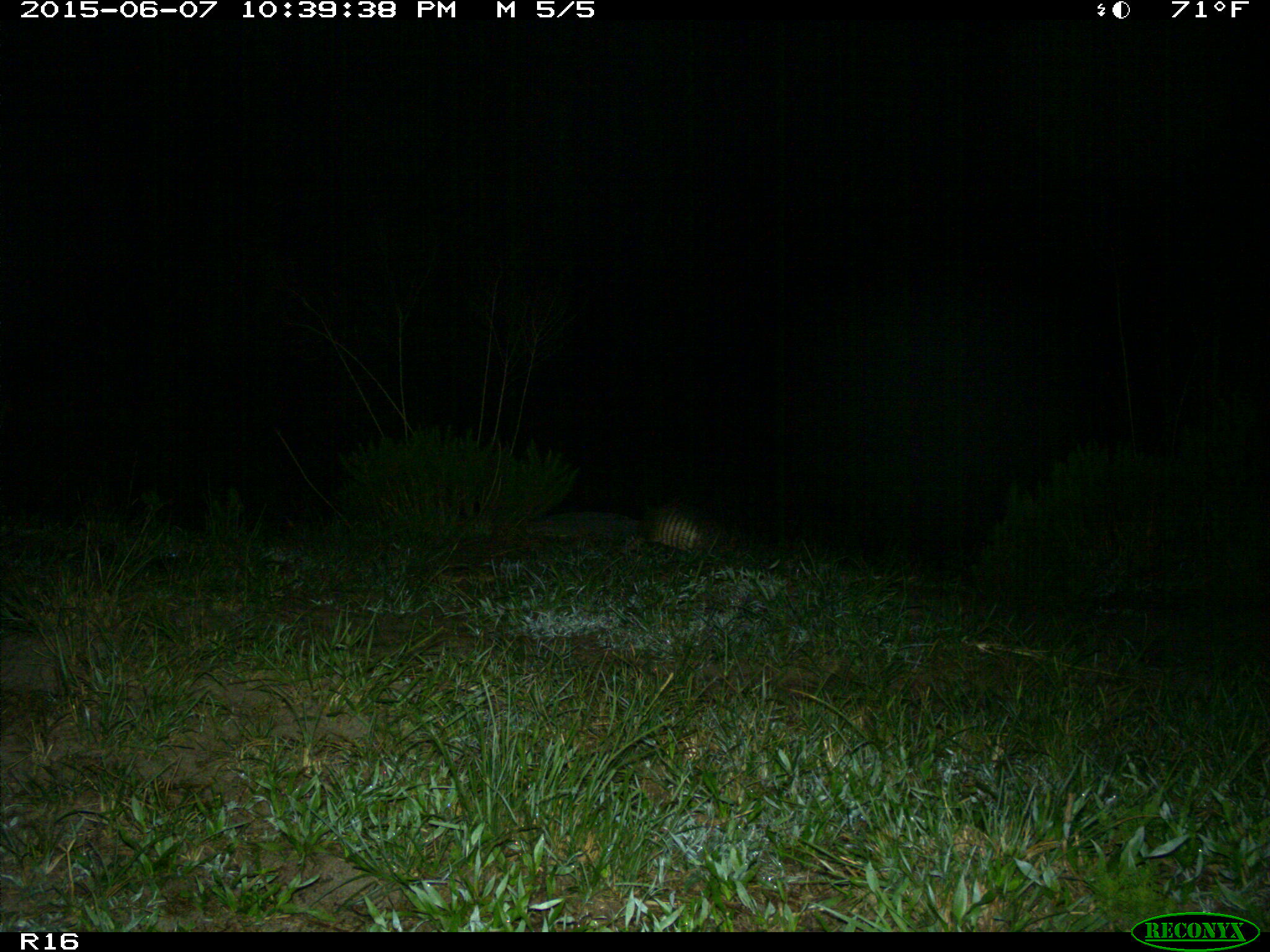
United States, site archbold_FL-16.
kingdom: Animalia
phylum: Chordata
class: Mammalia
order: Cingulata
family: Dasypodidae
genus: Dasypus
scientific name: Dasypus novemcinctus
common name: nine-banded armadillo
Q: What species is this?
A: Dasypus novemcinctus (nine-banded armadillo).